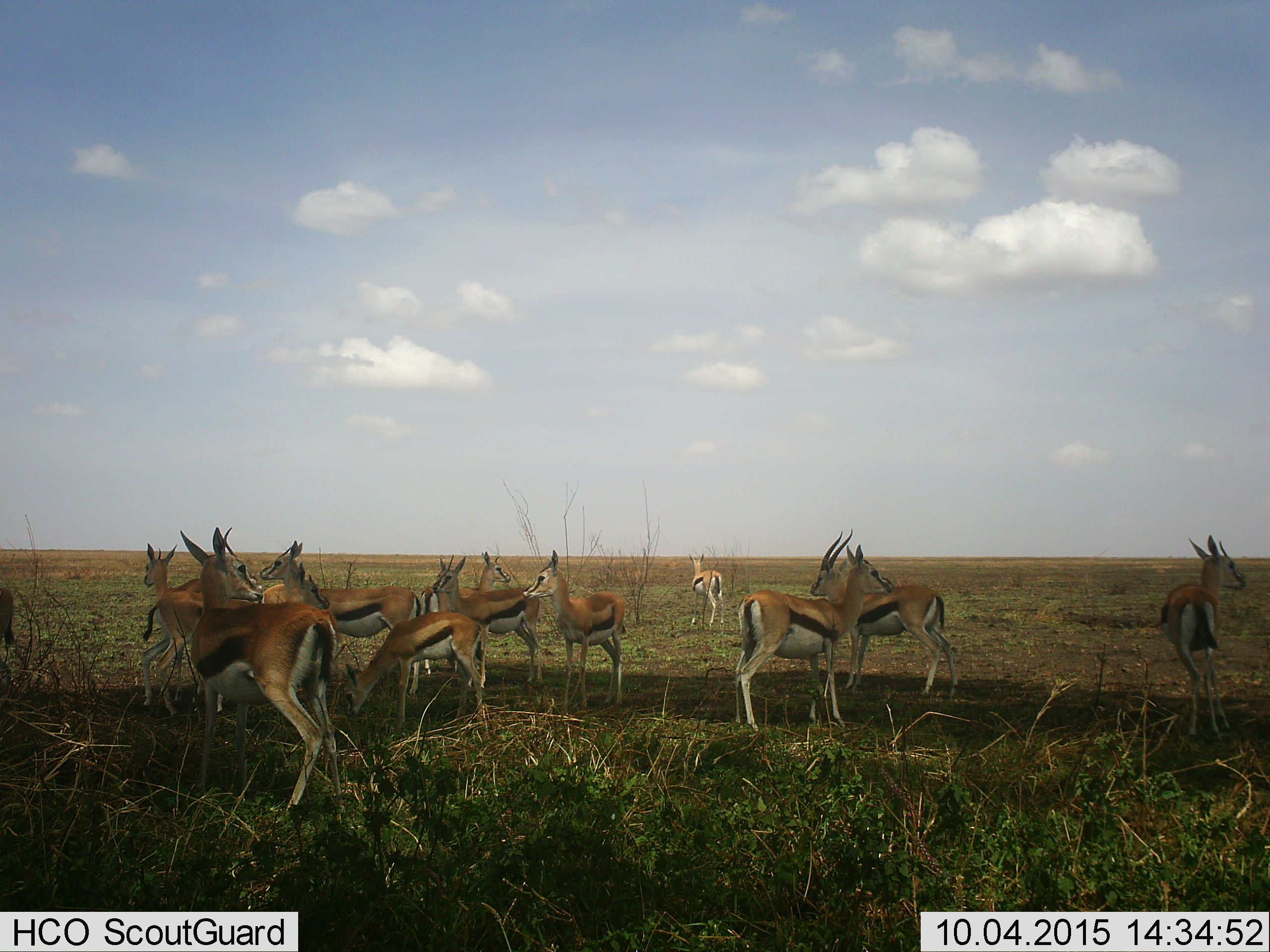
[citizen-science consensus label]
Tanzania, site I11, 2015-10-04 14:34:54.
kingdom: Animalia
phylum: Chordata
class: Mammalia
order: Artiodactyla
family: Bovidae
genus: Eudorcas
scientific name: Eudorcas thomsonii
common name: thomson's gazelle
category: gazellethomsons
Gazellethomsons (thomson's gazelle) (Eudorcas thomsonii), count 11-50. Behavior (volunteer vote fractions): standing 100%, resting 0%, moving 11%, interacting 11%. Young present (vote fraction): 22%. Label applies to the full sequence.